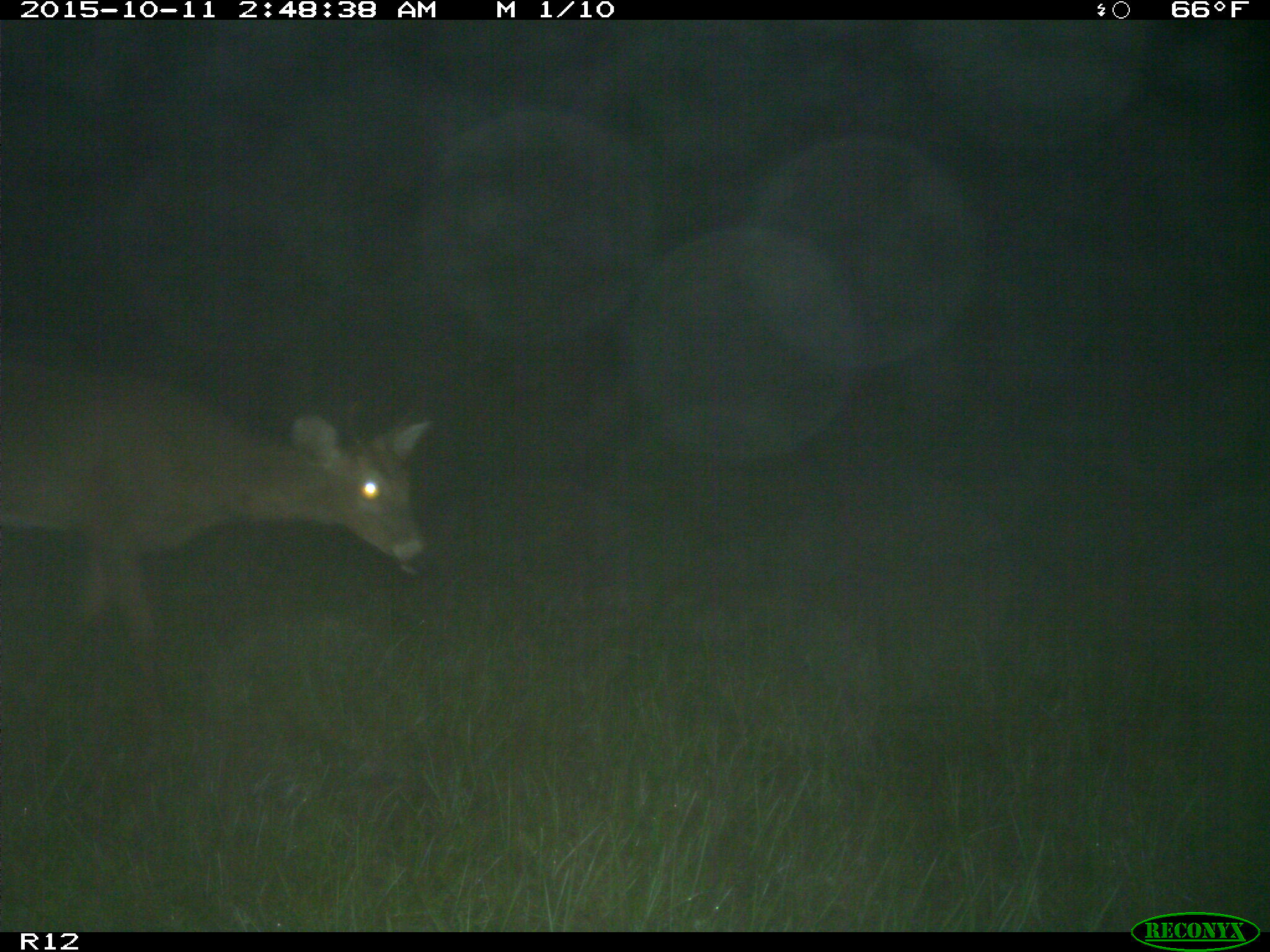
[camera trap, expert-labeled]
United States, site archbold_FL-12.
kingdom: Animalia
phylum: Chordata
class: Mammalia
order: Artiodactyla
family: Cervidae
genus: Odocoileus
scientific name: Odocoileus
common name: deer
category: unidentified deer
Unidentified deer (deer) (Odocoileus).